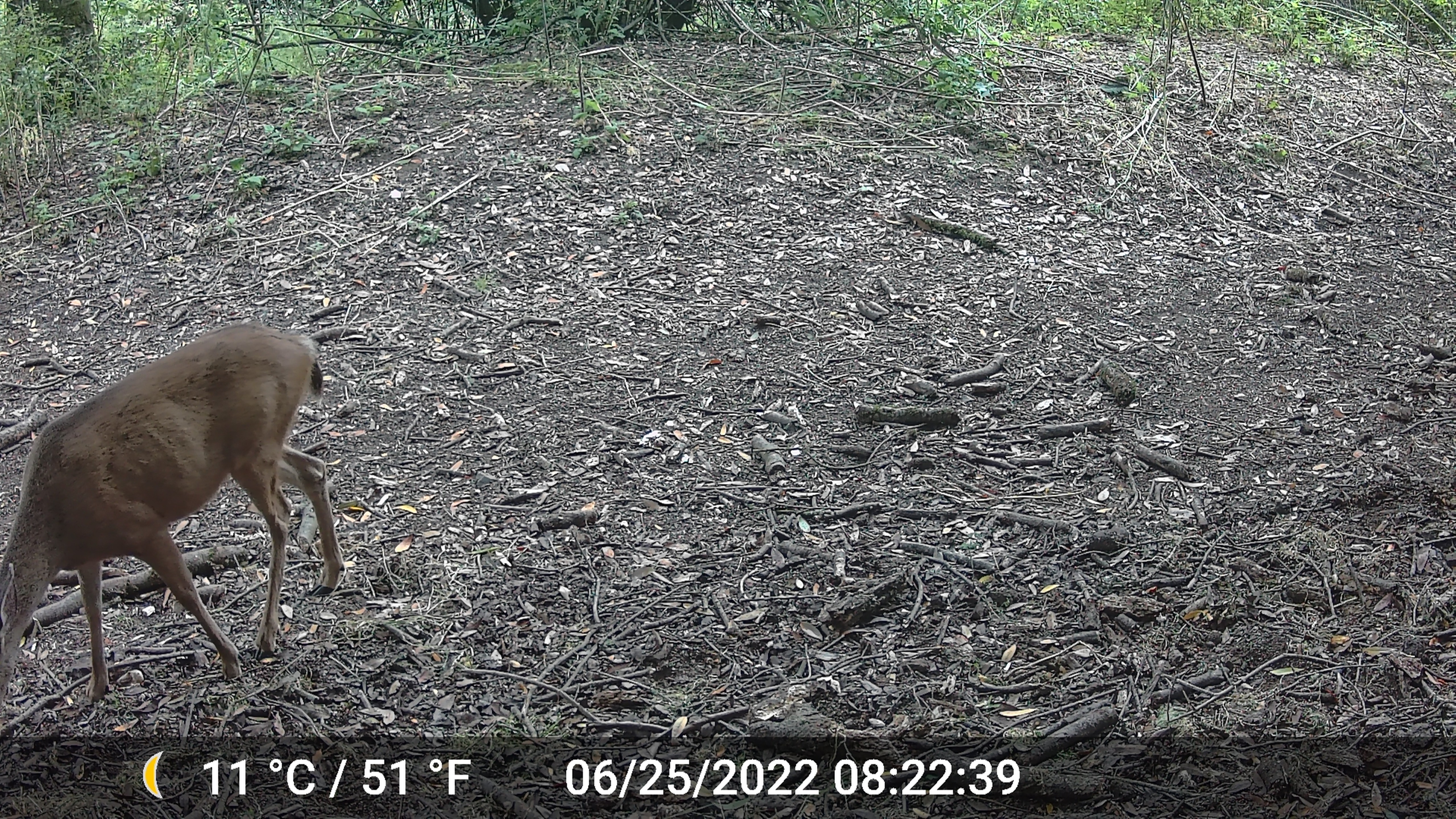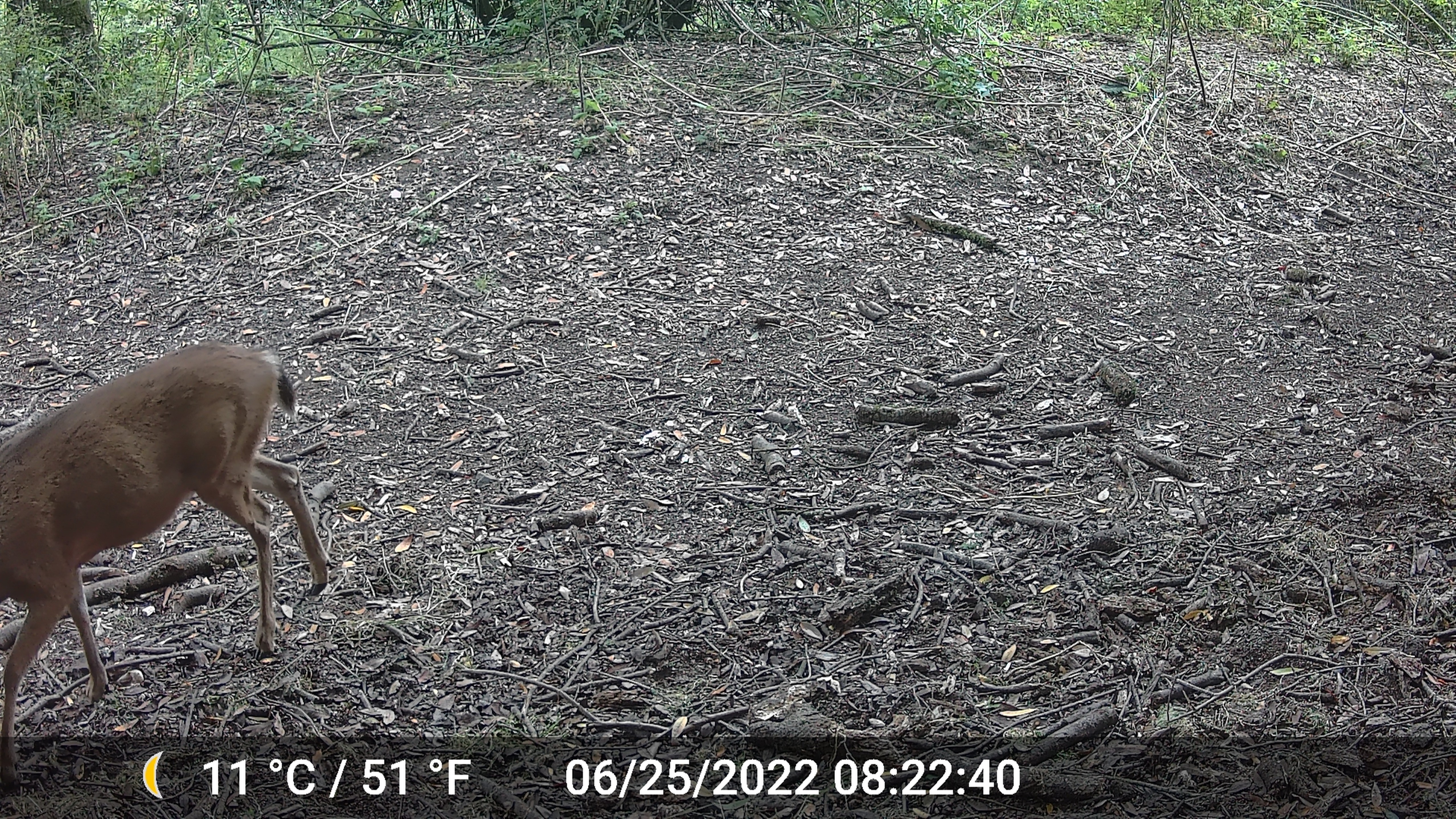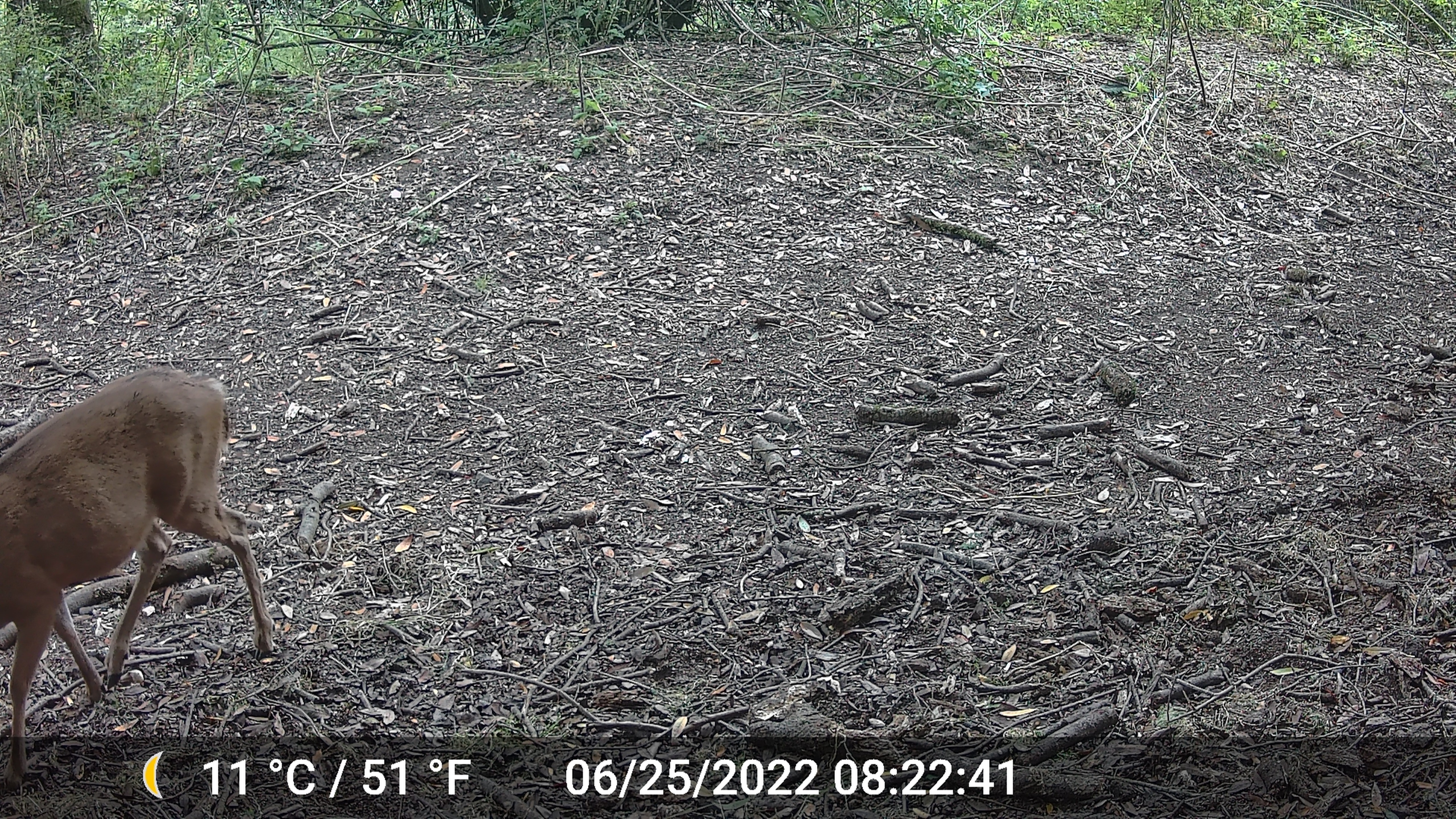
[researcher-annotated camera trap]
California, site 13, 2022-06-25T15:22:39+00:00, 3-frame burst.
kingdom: Animalia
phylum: Chordata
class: Mammalia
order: Artiodactyla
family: Cervidae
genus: Odocoileus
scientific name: Odocoileus hemionus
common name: mule deer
Mule deer (Odocoileus hemionus).